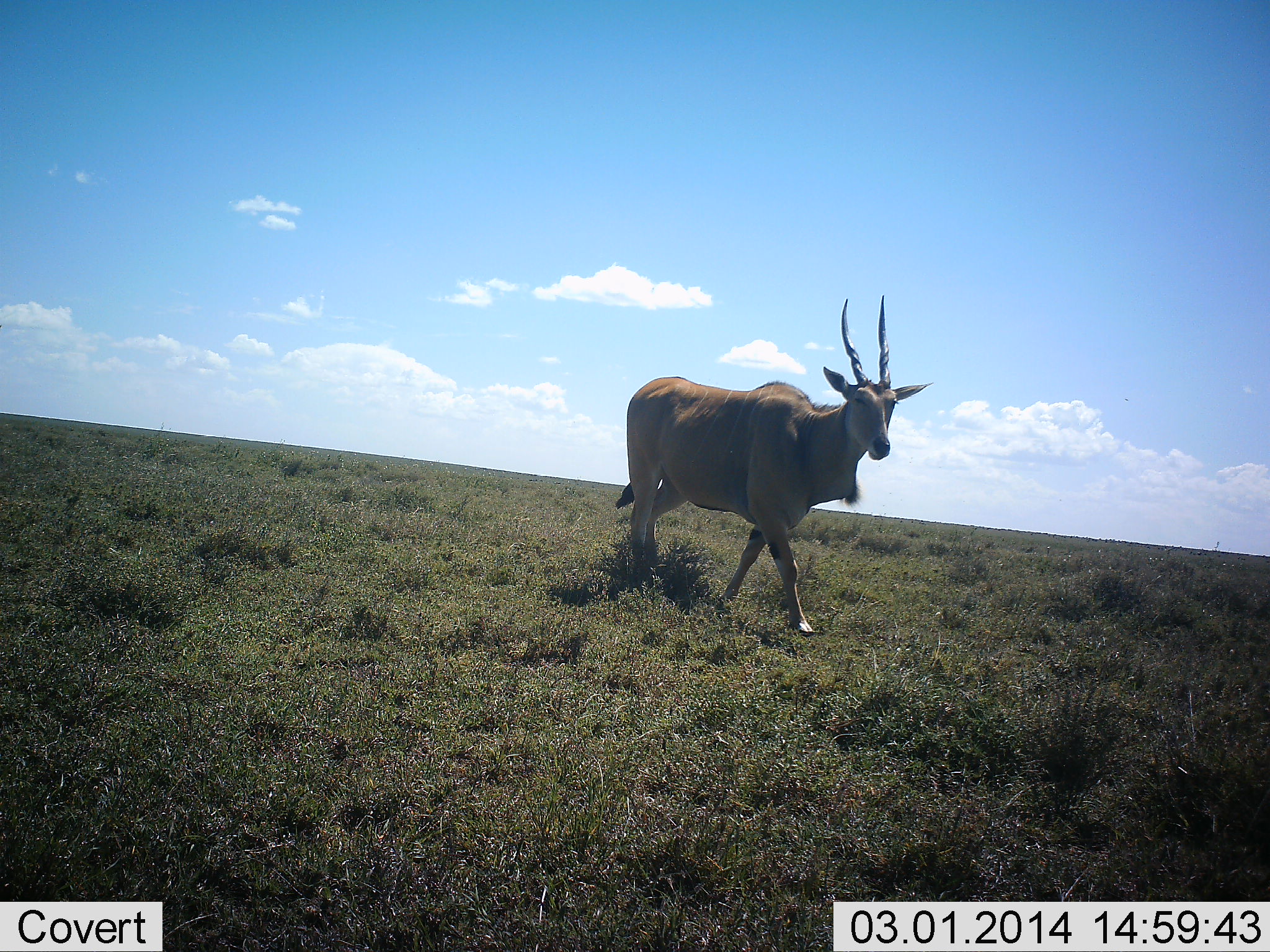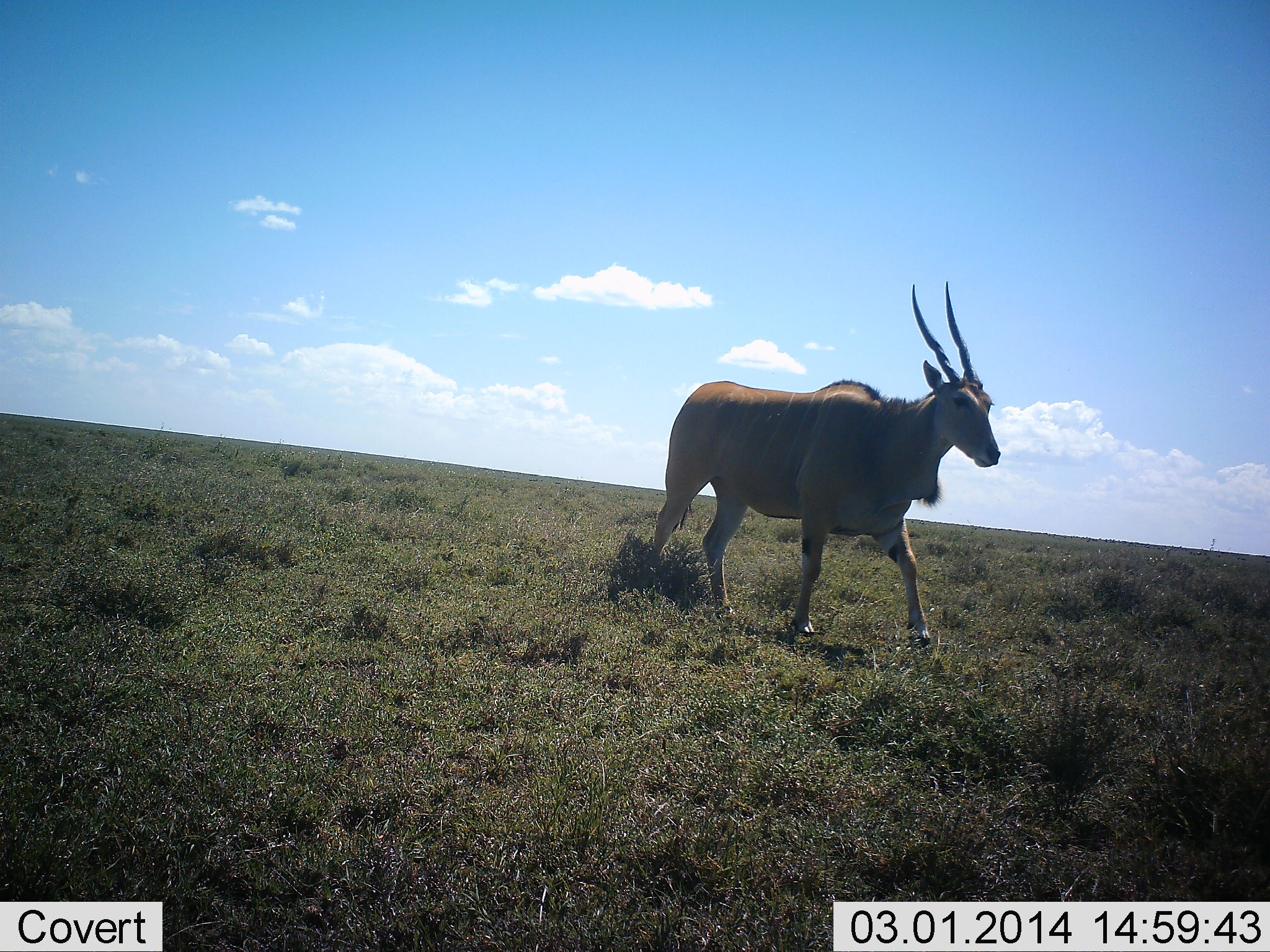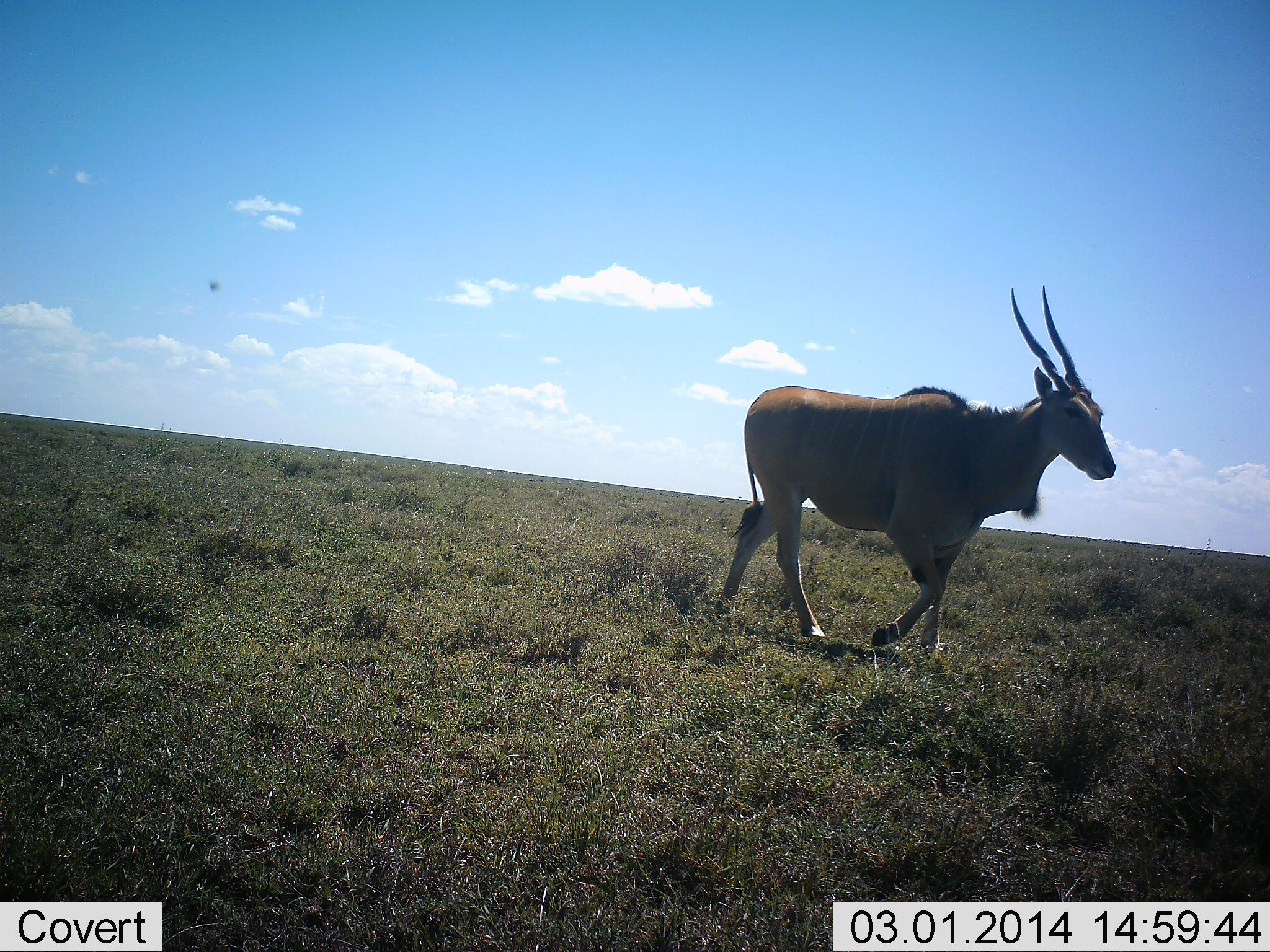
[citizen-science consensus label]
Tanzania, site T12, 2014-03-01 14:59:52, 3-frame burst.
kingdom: Animalia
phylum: Chordata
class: Mammalia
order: Artiodactyla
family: Bovidae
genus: Tragelaphus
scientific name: Tragelaphus oryx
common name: eland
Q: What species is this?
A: Eland (Tragelaphus oryx).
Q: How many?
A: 1.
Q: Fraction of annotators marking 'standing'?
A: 0%.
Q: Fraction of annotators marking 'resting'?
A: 0%.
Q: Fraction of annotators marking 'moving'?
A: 100%.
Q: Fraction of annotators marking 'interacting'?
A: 0%.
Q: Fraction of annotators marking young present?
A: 0%.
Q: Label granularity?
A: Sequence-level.